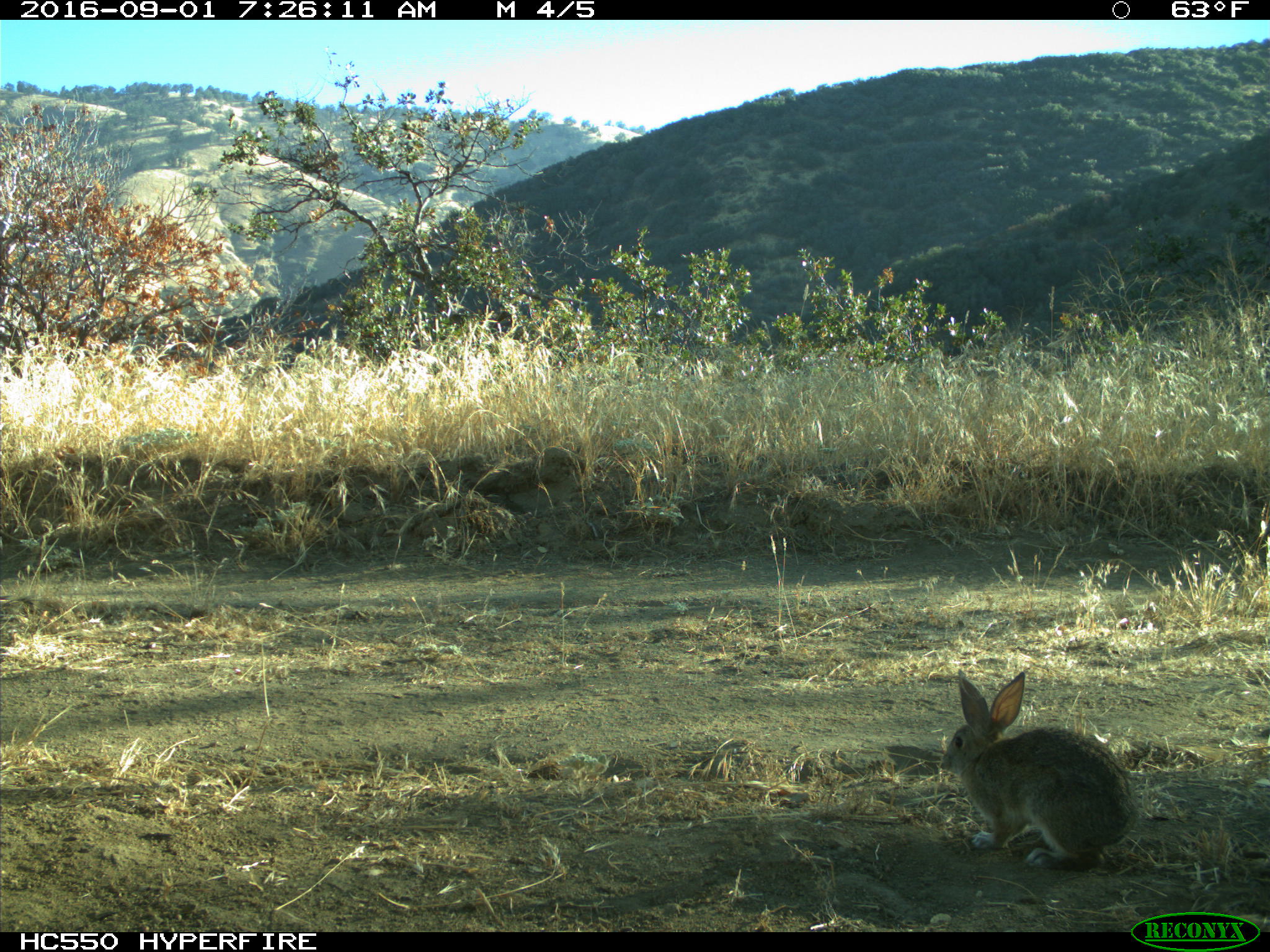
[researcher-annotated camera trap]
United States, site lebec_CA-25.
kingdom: Animalia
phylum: Chordata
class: Mammalia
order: Lagomorpha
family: Leporidae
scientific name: Leporidae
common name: rabbits and hares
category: unidentified rabbit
Unidentified rabbit (rabbits and hares) (Leporidae).